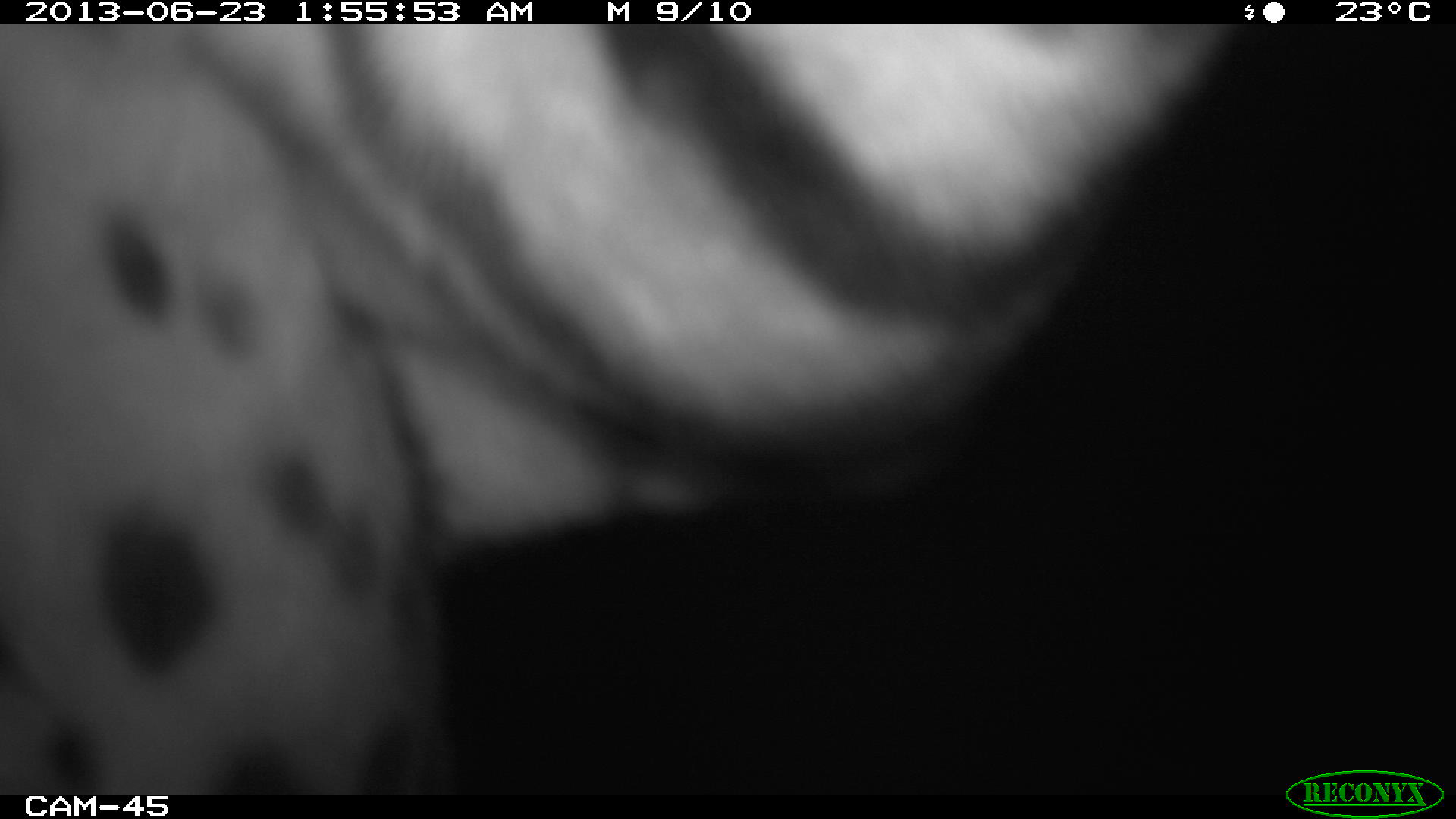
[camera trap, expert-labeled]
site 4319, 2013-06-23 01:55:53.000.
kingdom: Animalia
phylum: Chordata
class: Mammalia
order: Carnivora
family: Felidae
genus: Leopardus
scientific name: Leopardus pardalis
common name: ocelot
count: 1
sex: male